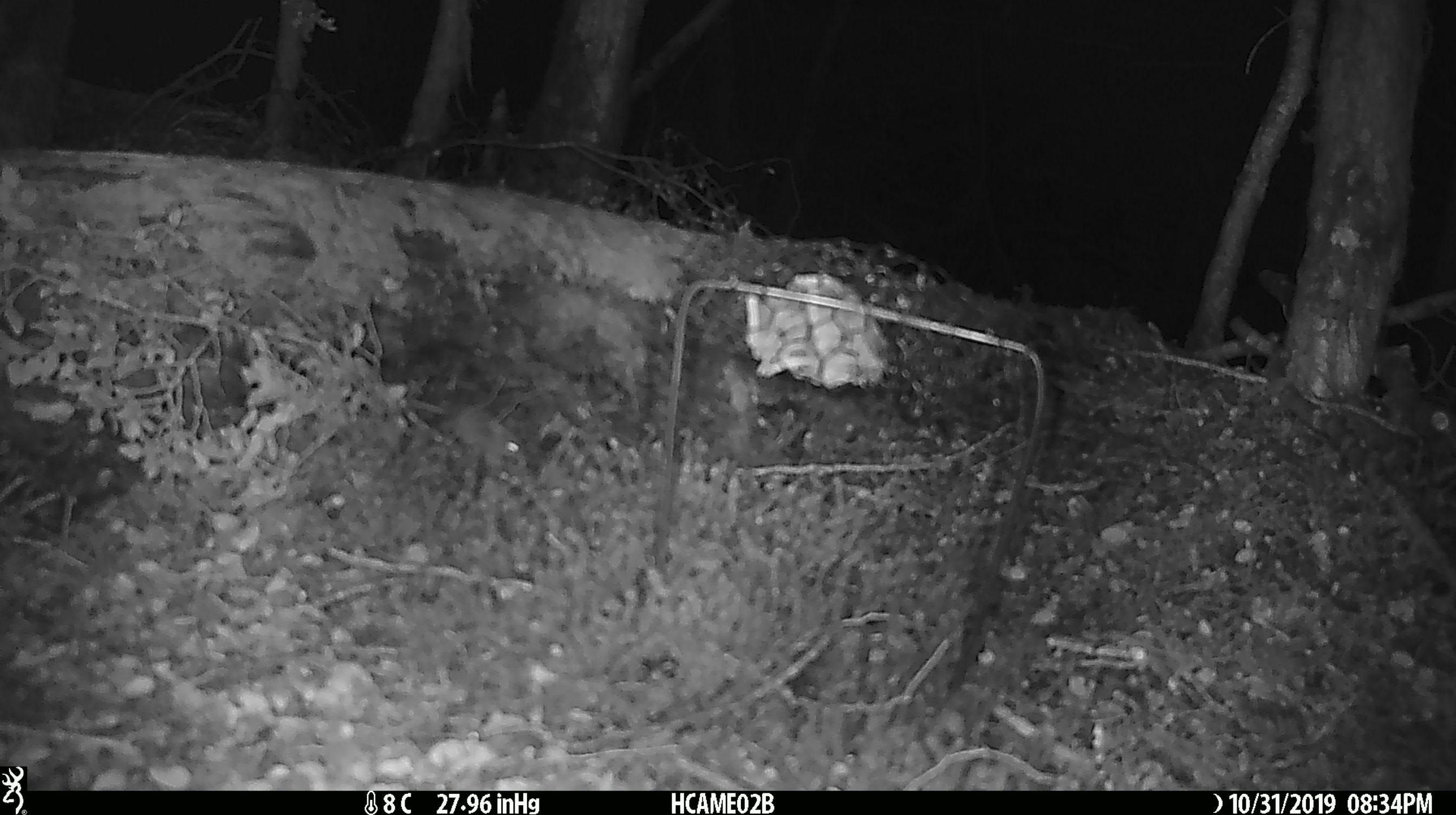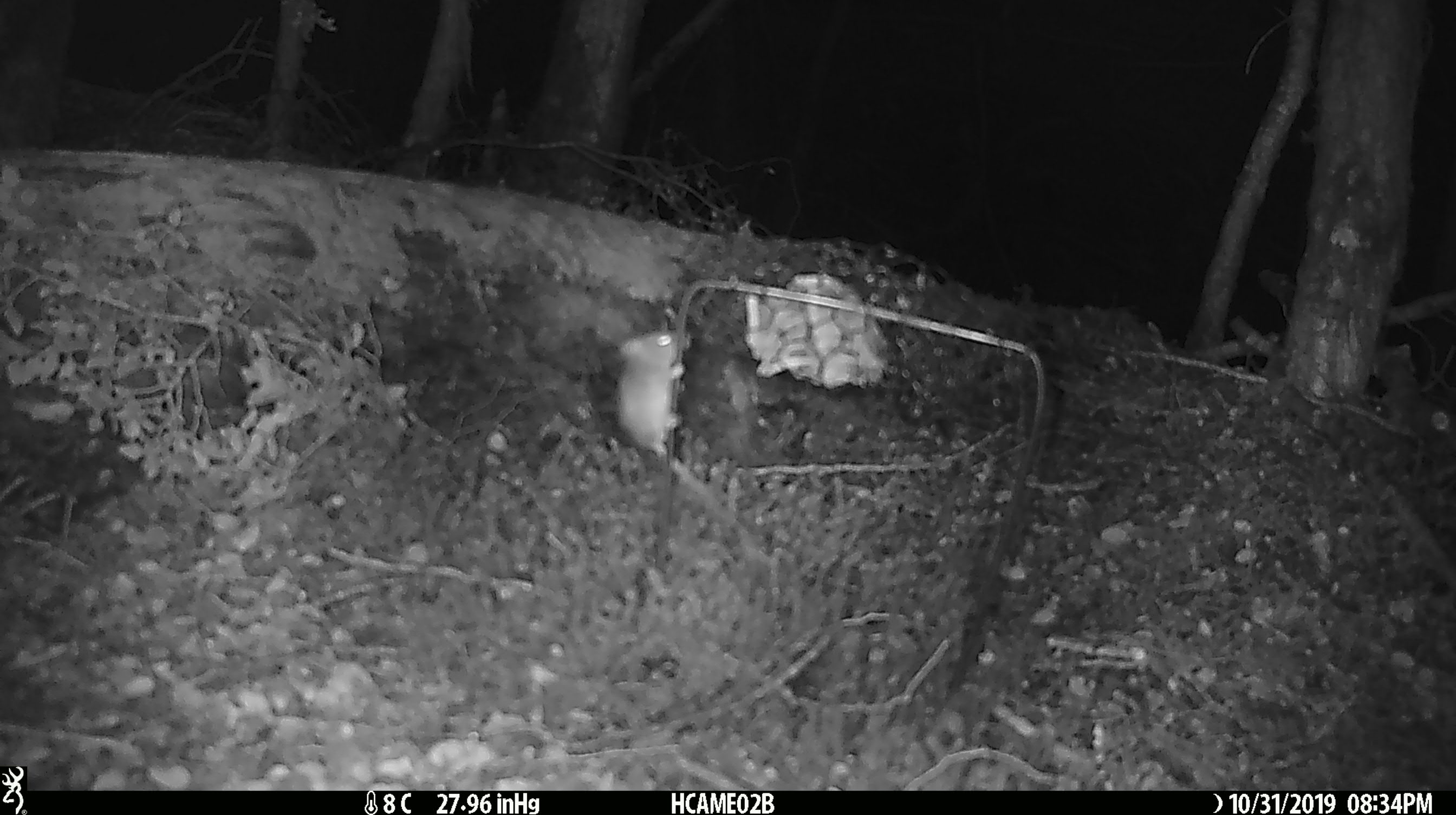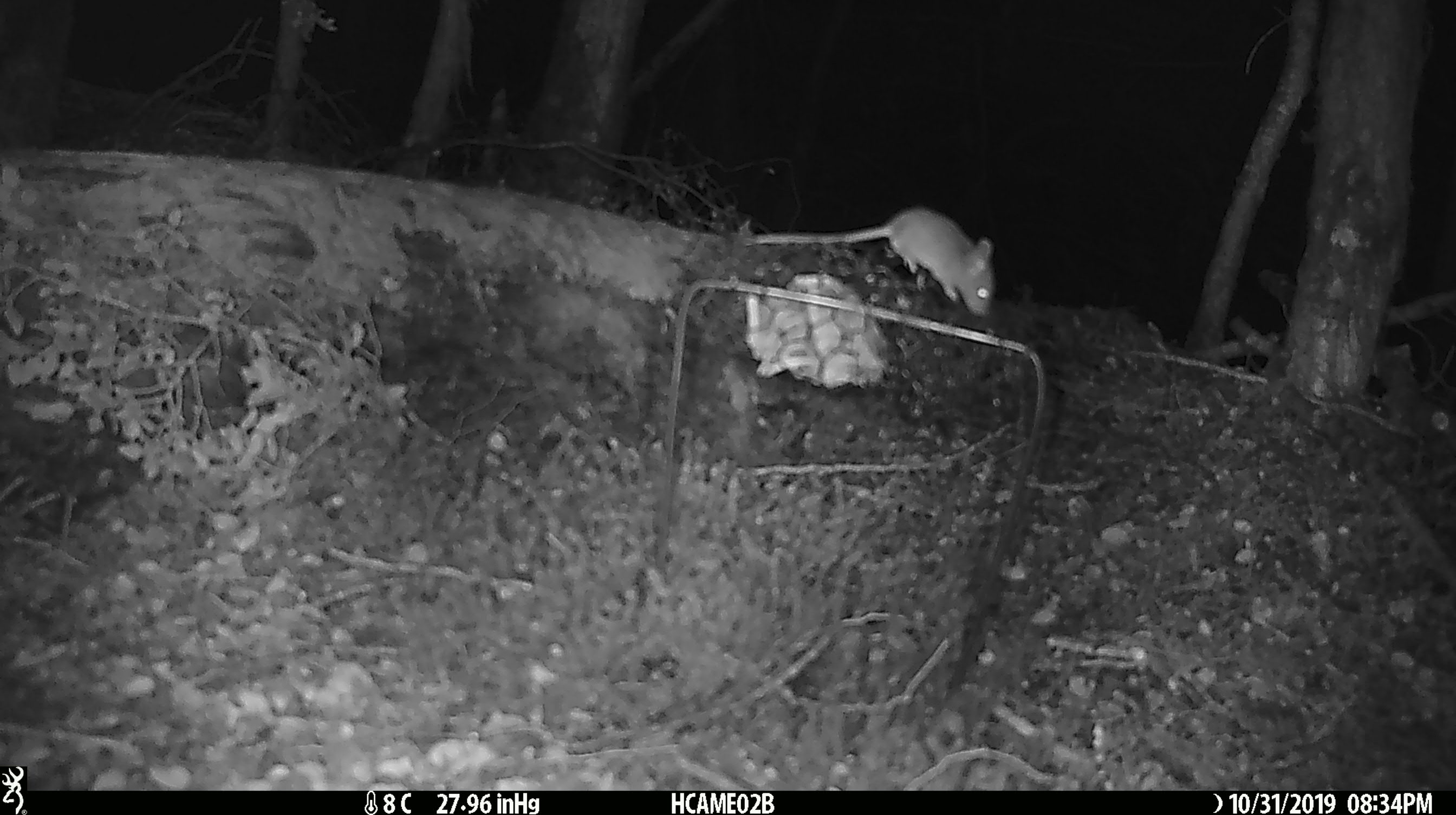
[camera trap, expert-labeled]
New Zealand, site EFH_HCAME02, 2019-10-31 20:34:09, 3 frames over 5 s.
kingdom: Animalia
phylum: Chordata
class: Mammalia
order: Rodentia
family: Muridae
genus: Mus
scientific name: Mus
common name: mouse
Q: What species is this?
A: Mouse (Mus).